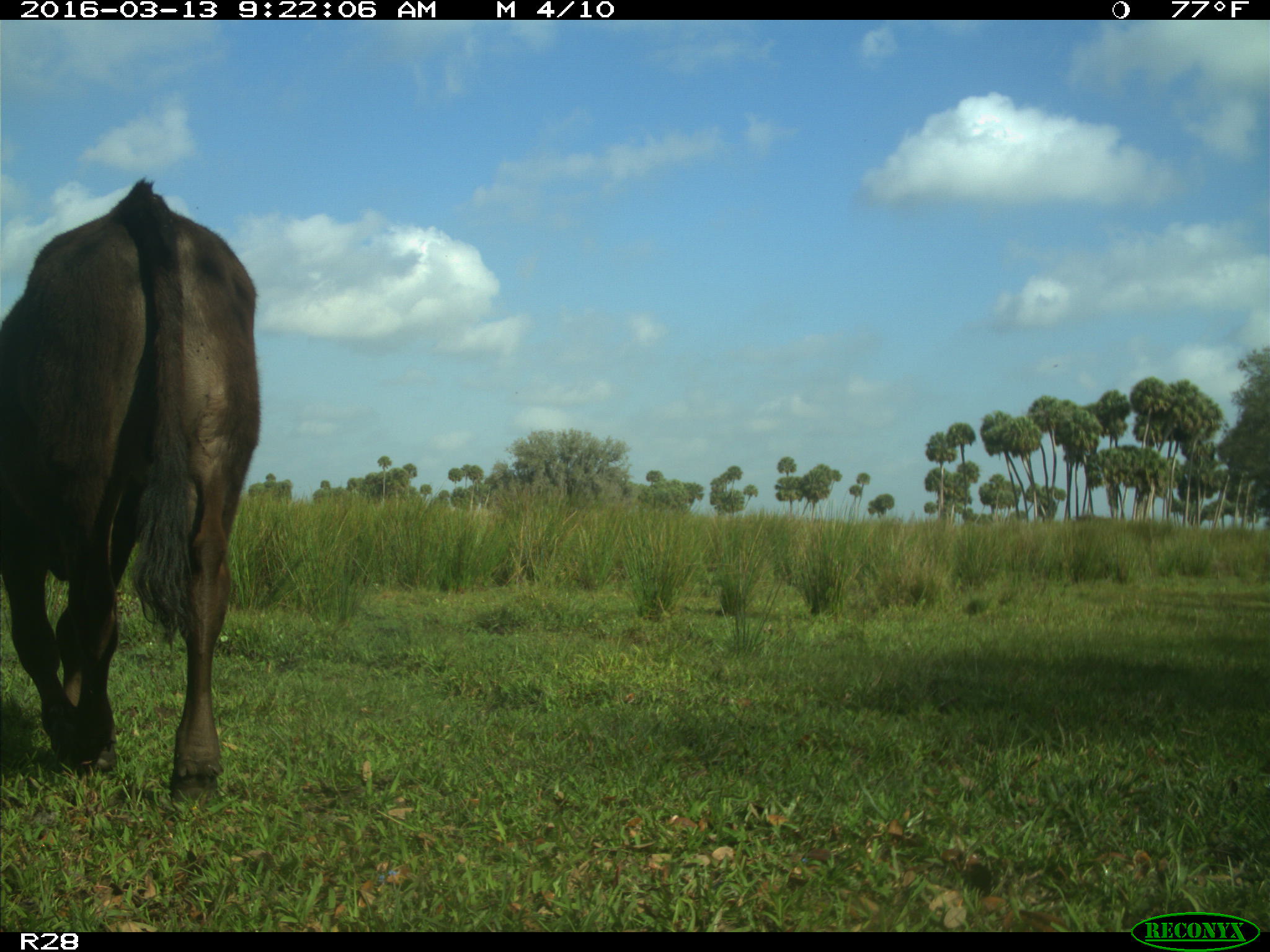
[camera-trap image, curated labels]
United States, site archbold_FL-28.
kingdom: Animalia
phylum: Chordata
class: Mammalia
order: Artiodactyla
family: Bovidae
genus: Bos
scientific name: Bos taurus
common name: domestic cow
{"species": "Bos taurus (domestic cow)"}